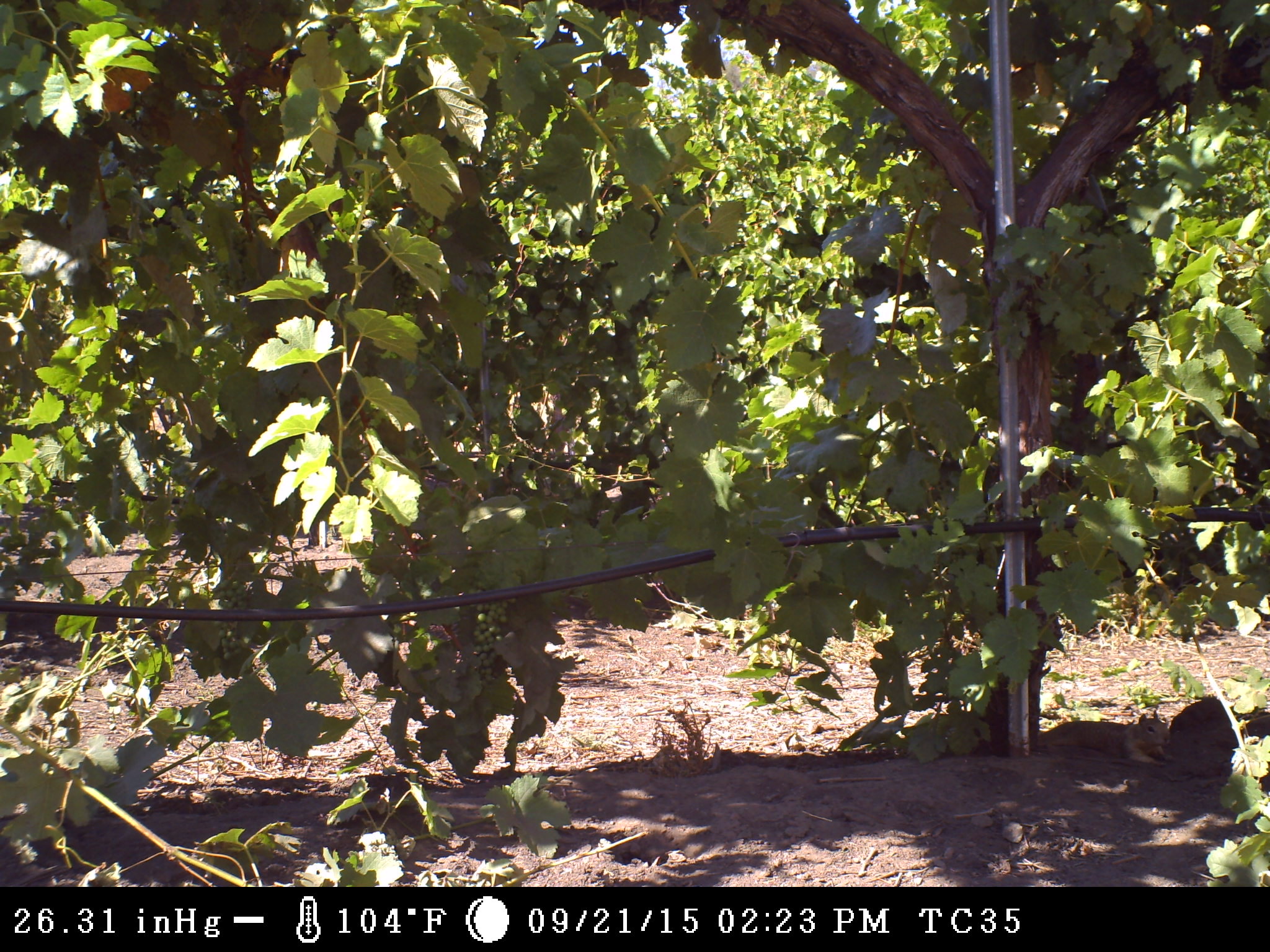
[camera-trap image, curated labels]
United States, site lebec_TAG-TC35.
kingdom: Animalia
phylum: Chordata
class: Mammalia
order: Rodentia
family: Sciuridae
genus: Otospermophilus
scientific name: Otospermophilus beecheyi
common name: california ground squirrel